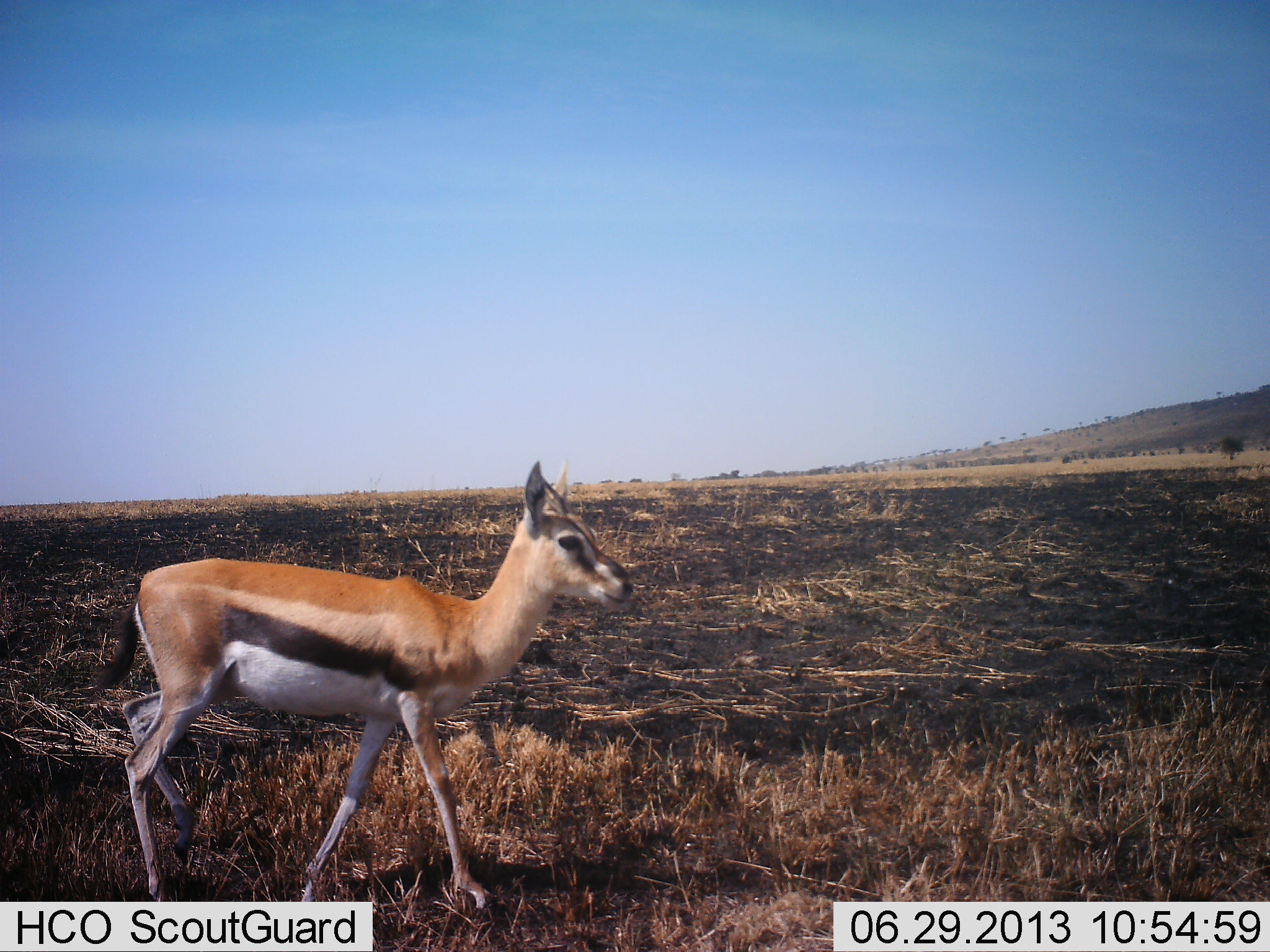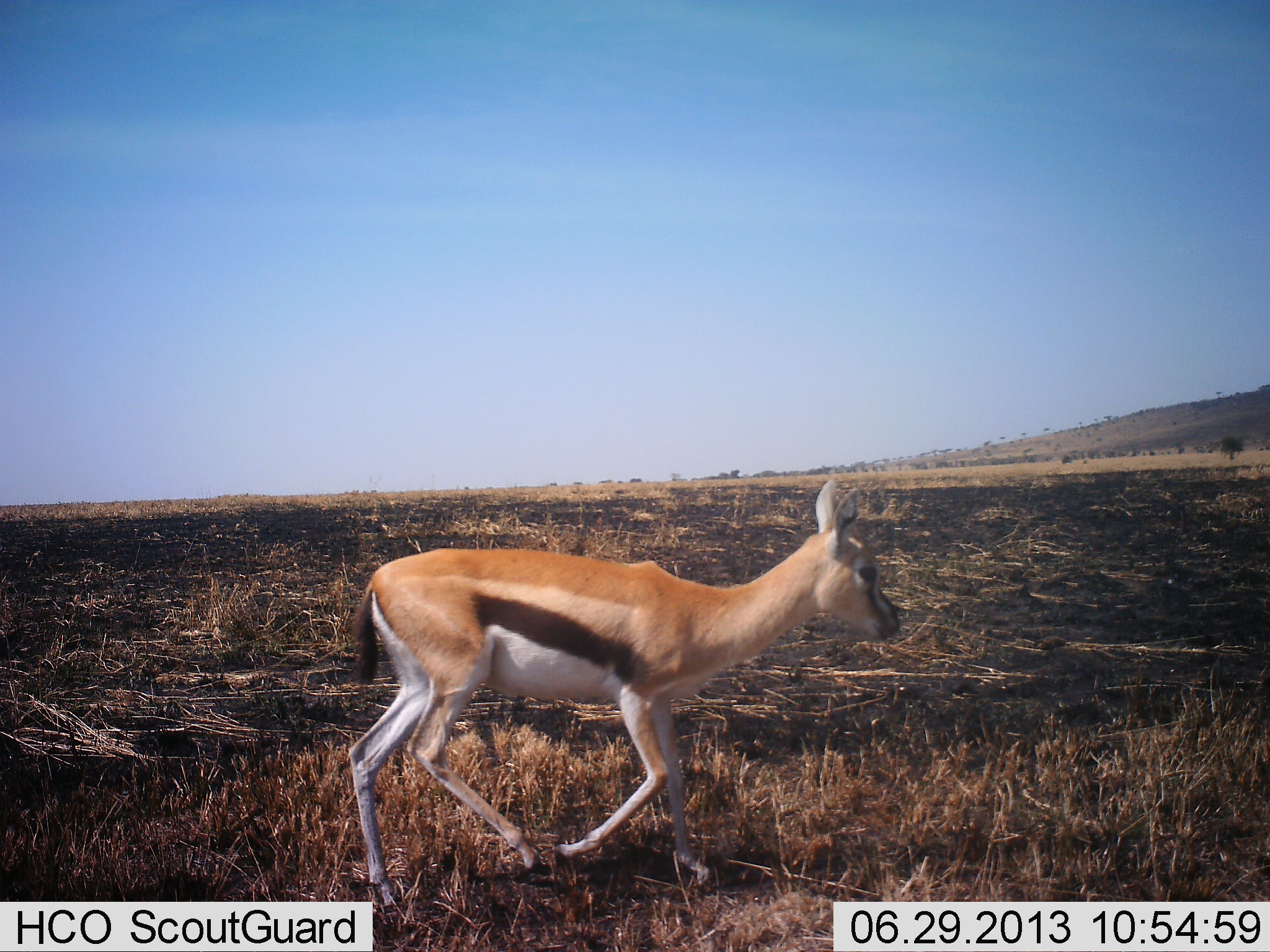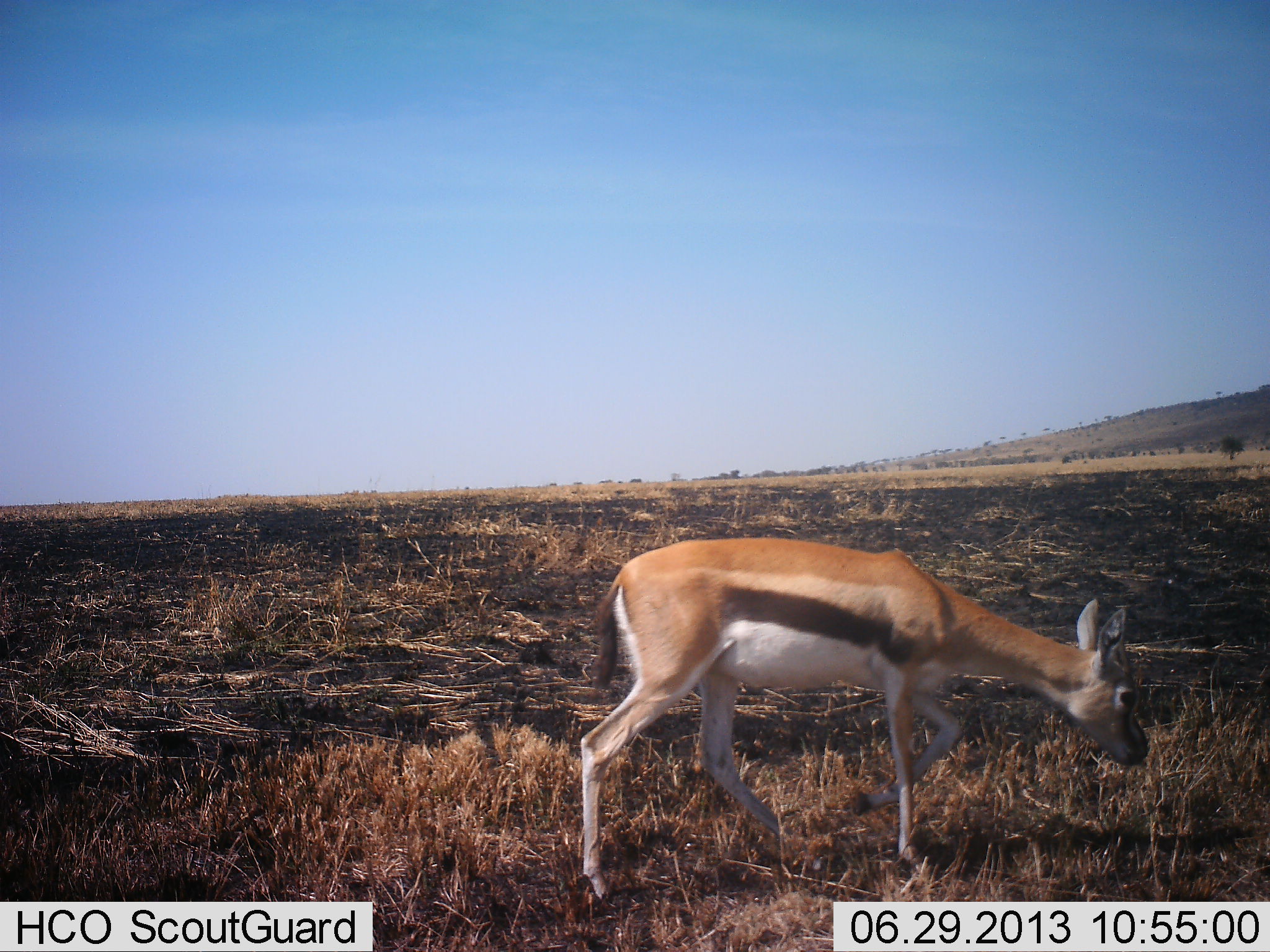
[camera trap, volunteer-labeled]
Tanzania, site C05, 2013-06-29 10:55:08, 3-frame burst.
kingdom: Animalia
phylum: Chordata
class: Mammalia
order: Artiodactyla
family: Bovidae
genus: Eudorcas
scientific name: Eudorcas thomsonii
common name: thomson's gazelle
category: gazellethomsons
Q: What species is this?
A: Gazellethomsons (thomson's gazelle) (Eudorcas thomsonii).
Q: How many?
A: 1.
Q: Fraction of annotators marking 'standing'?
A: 7%.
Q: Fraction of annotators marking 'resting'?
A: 0%.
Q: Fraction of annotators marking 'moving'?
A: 93%.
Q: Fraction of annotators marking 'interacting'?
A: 0%.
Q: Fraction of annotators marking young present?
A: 13%.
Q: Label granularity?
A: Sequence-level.